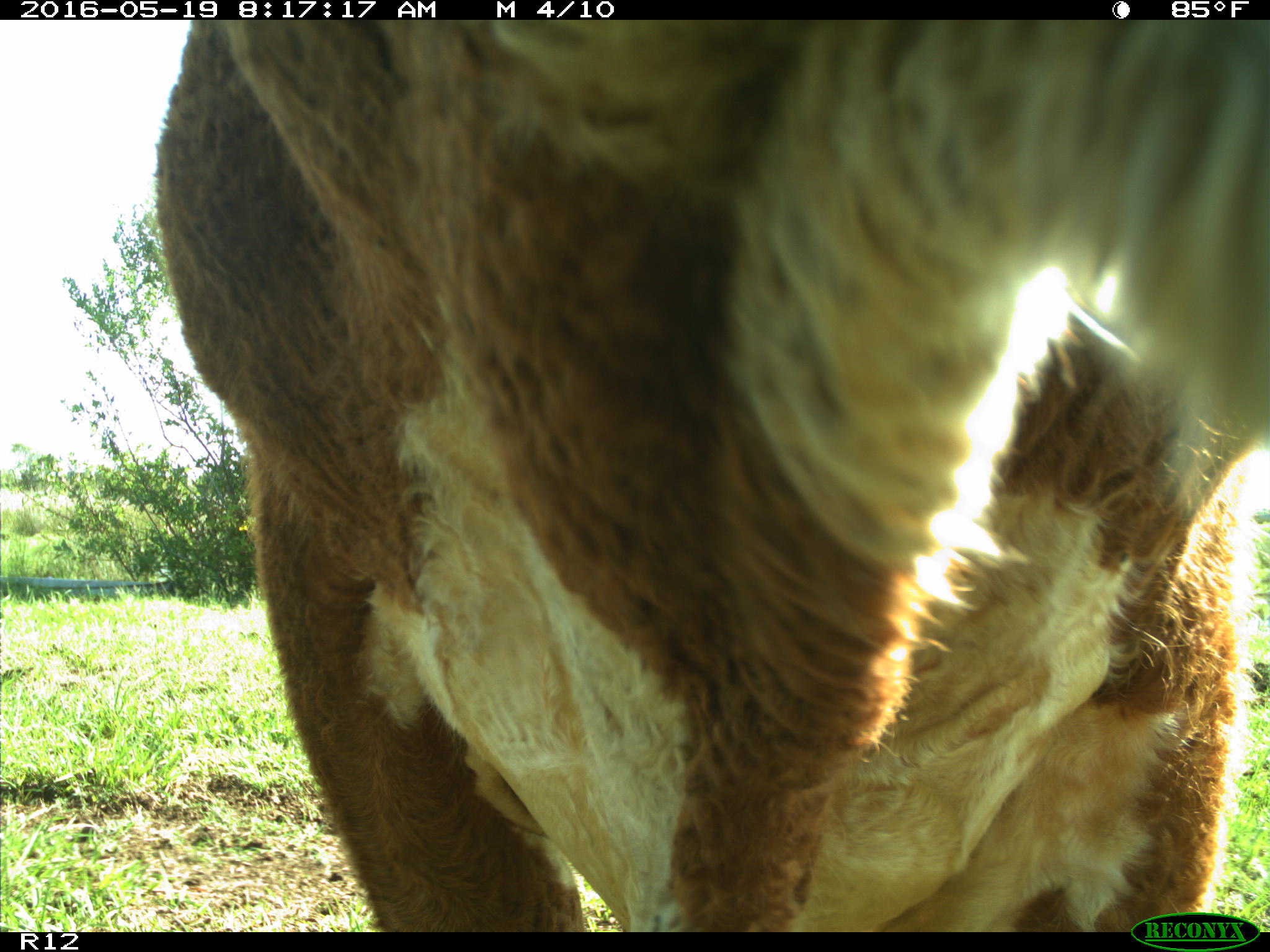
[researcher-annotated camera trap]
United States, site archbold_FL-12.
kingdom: Animalia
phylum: Chordata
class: Mammalia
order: Artiodactyla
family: Bovidae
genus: Bos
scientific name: Bos taurus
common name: domestic cow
Bos taurus (domestic cow).